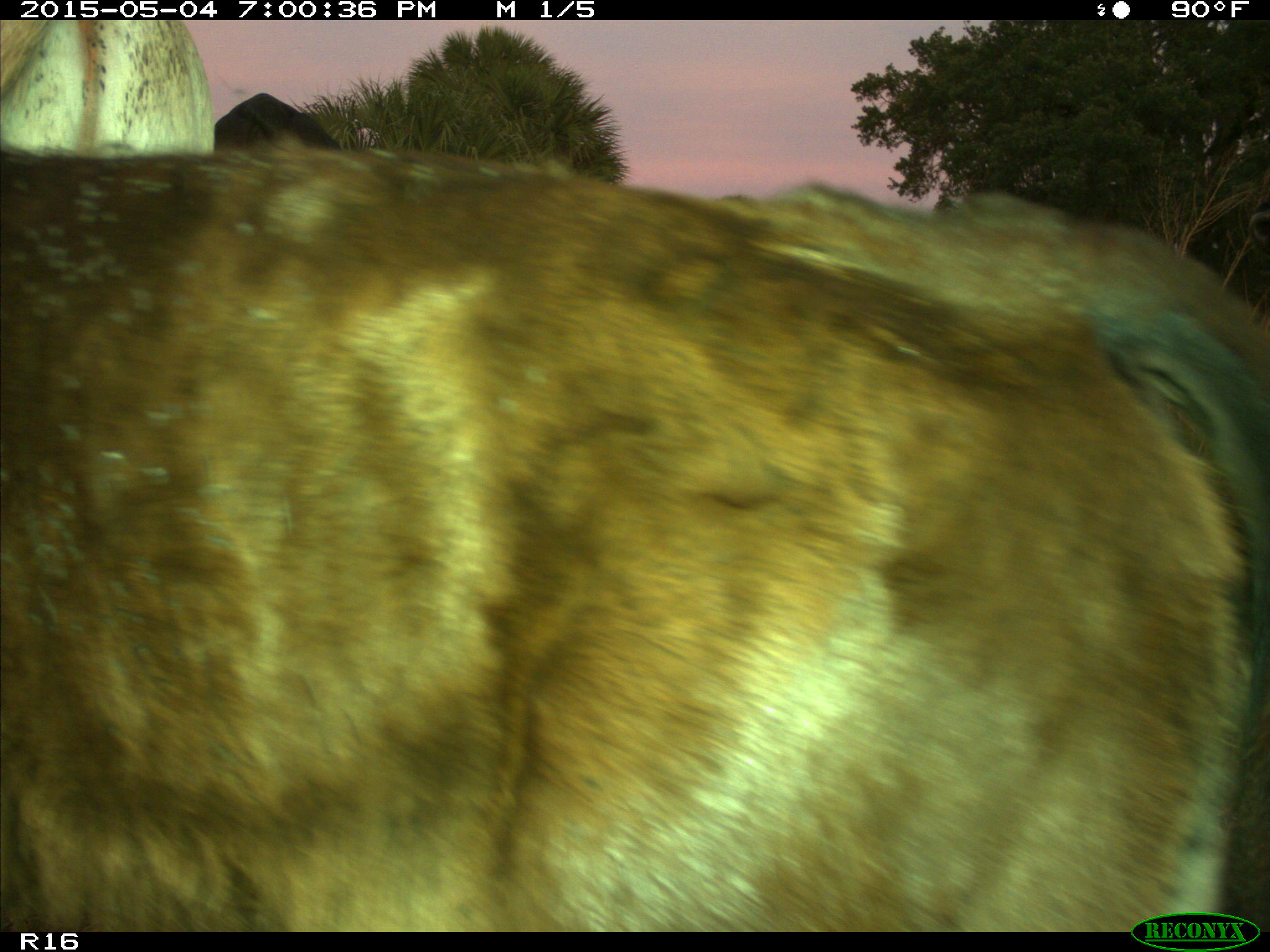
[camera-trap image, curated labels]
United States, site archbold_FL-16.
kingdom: Animalia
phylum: Chordata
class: Mammalia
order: Artiodactyla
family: Bovidae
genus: Bos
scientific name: Bos taurus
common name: domestic cow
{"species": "Bos taurus (domestic cow)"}